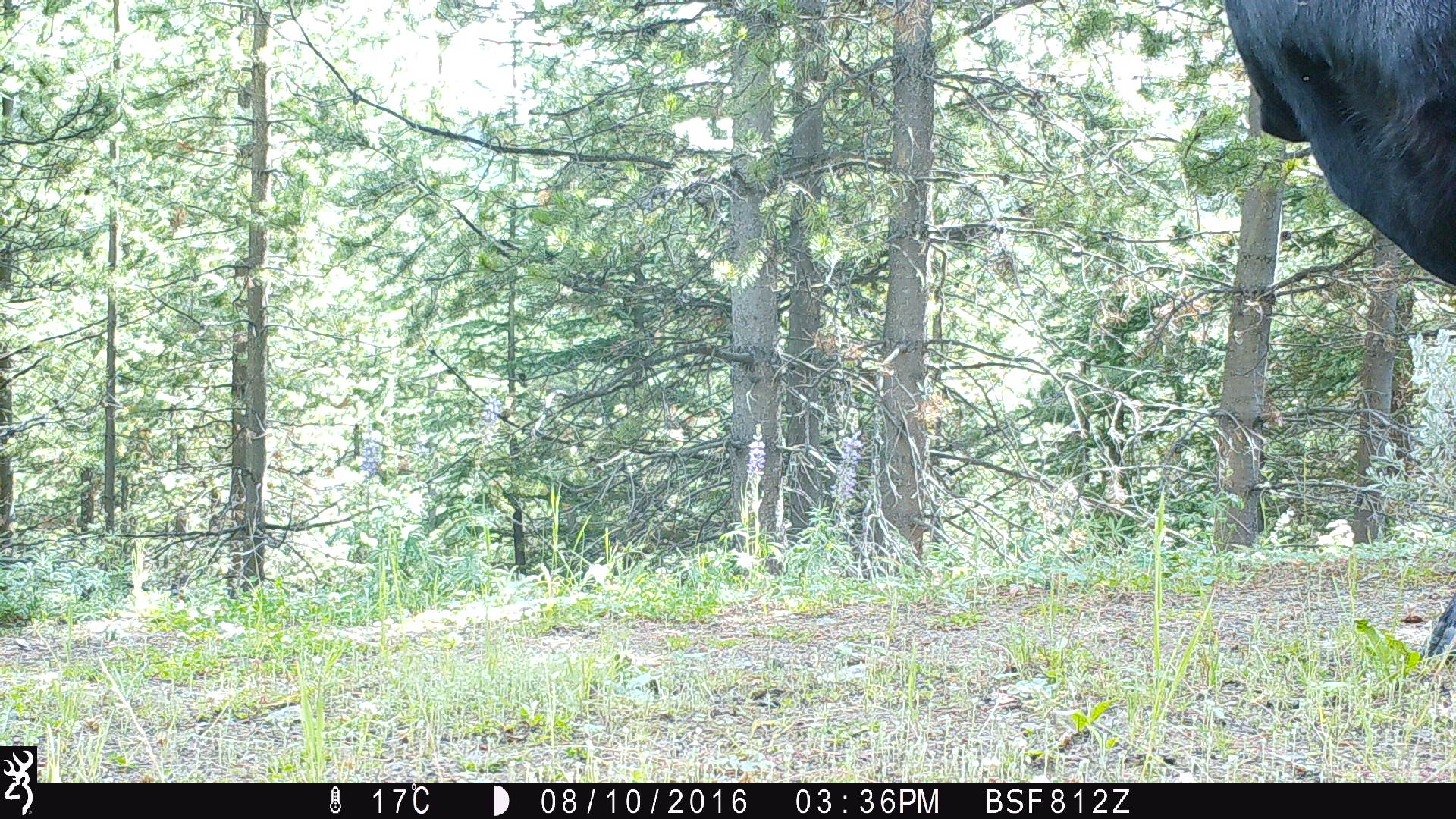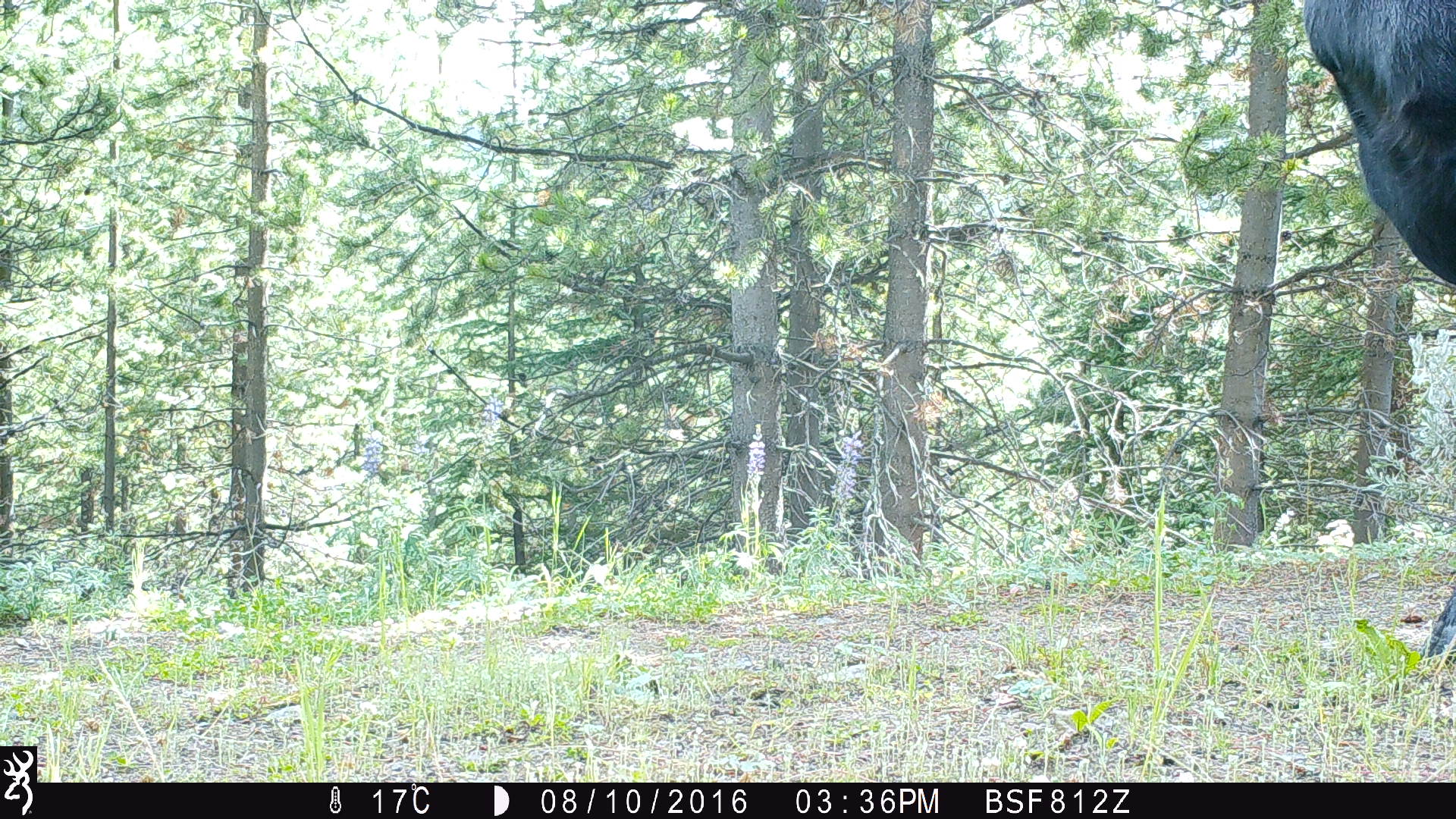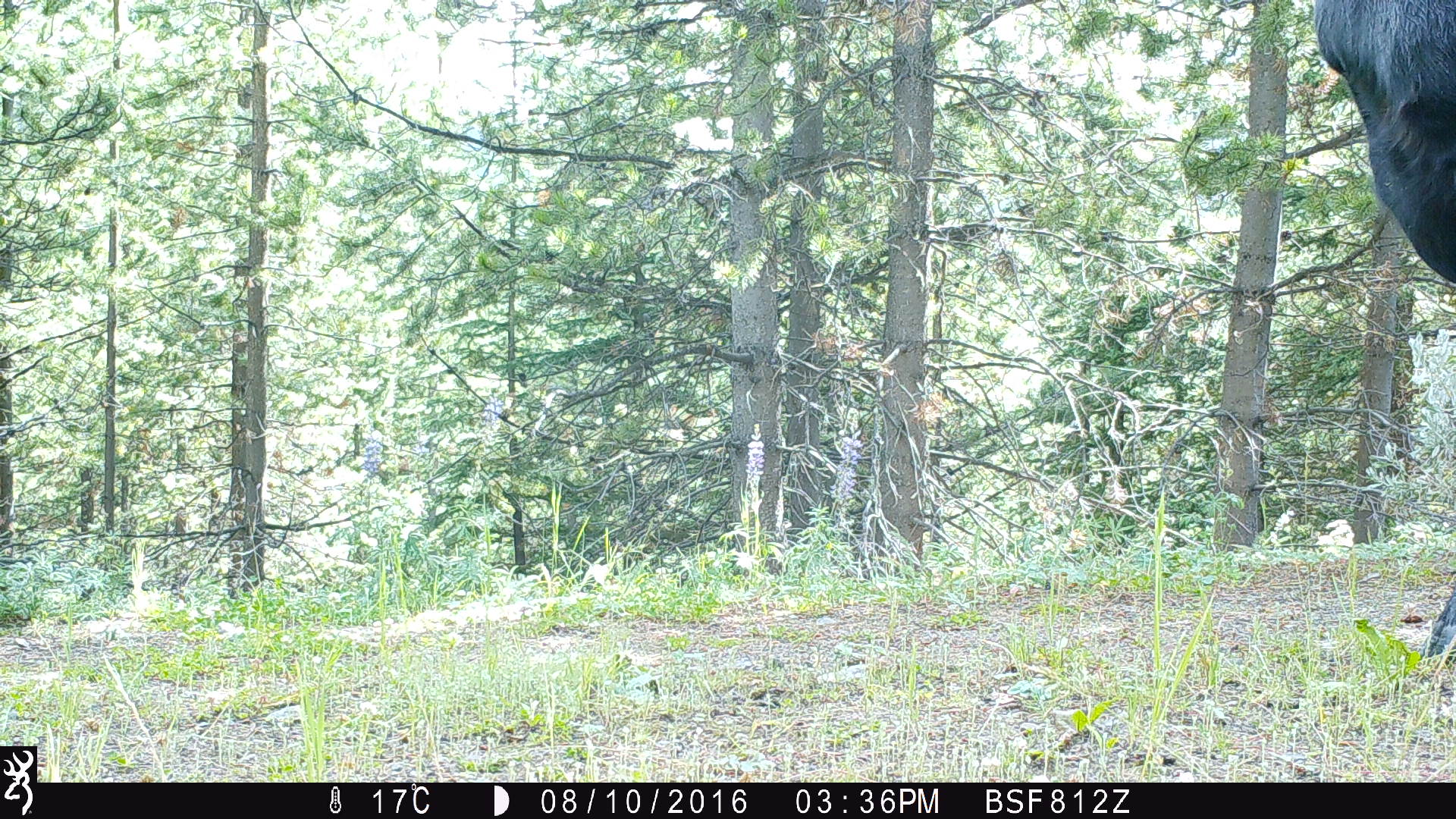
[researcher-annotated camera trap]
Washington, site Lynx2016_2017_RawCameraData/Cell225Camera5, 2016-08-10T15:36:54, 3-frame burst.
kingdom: Animalia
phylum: Chordata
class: Mammalia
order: Artiodactyla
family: Bovidae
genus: Bos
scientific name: Bos taurus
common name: domestic cattle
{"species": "domestic cattle (Bos taurus)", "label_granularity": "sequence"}